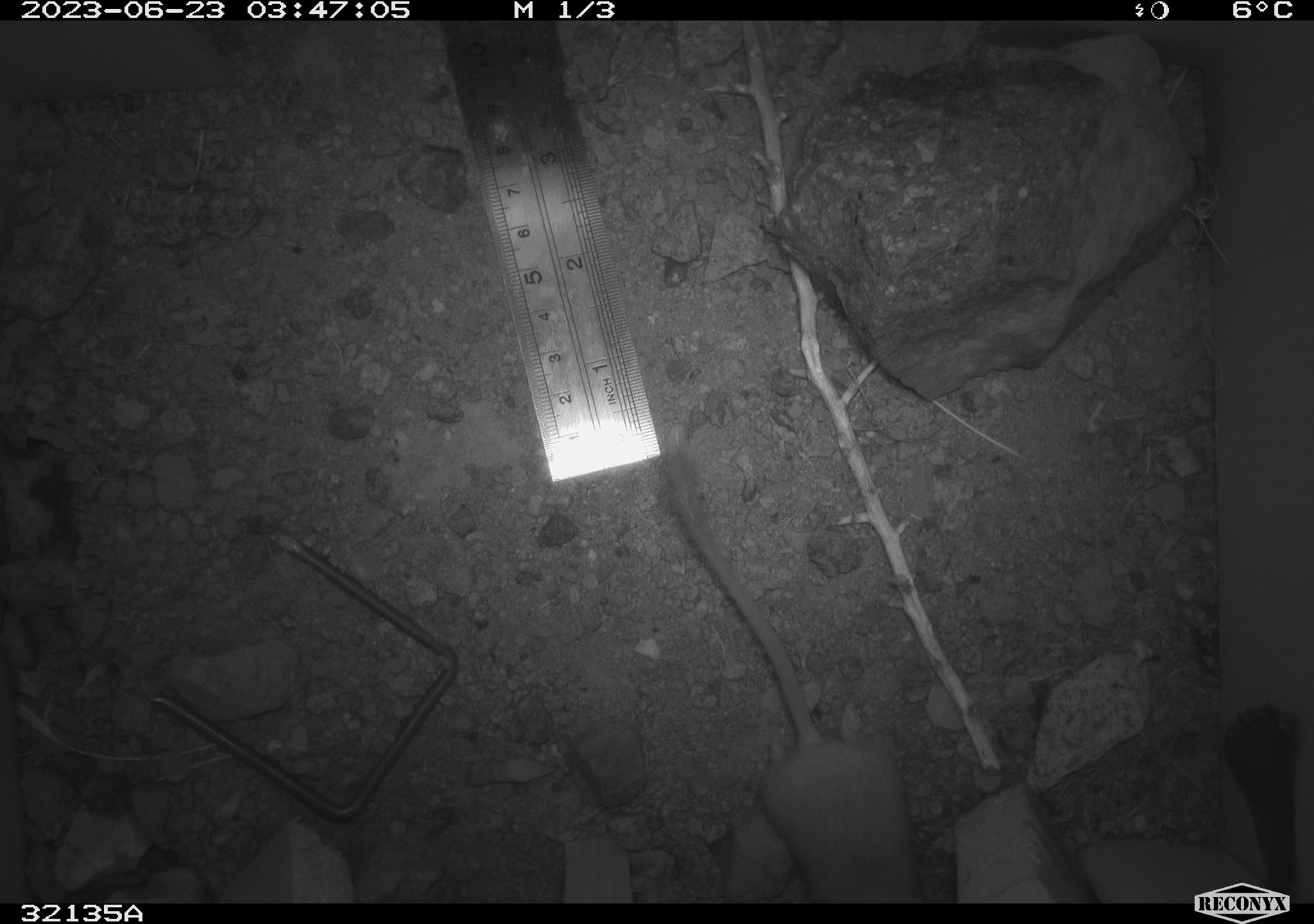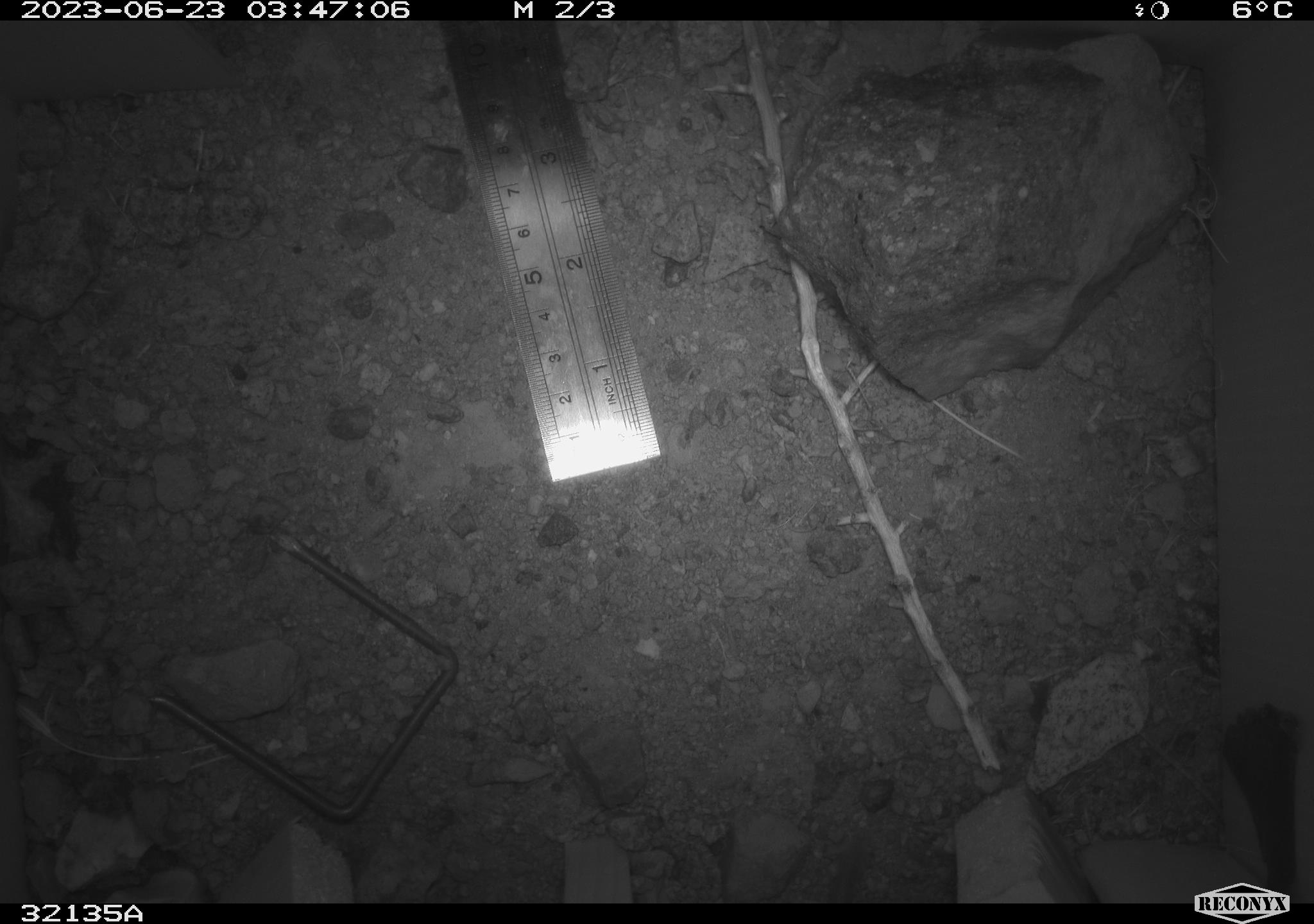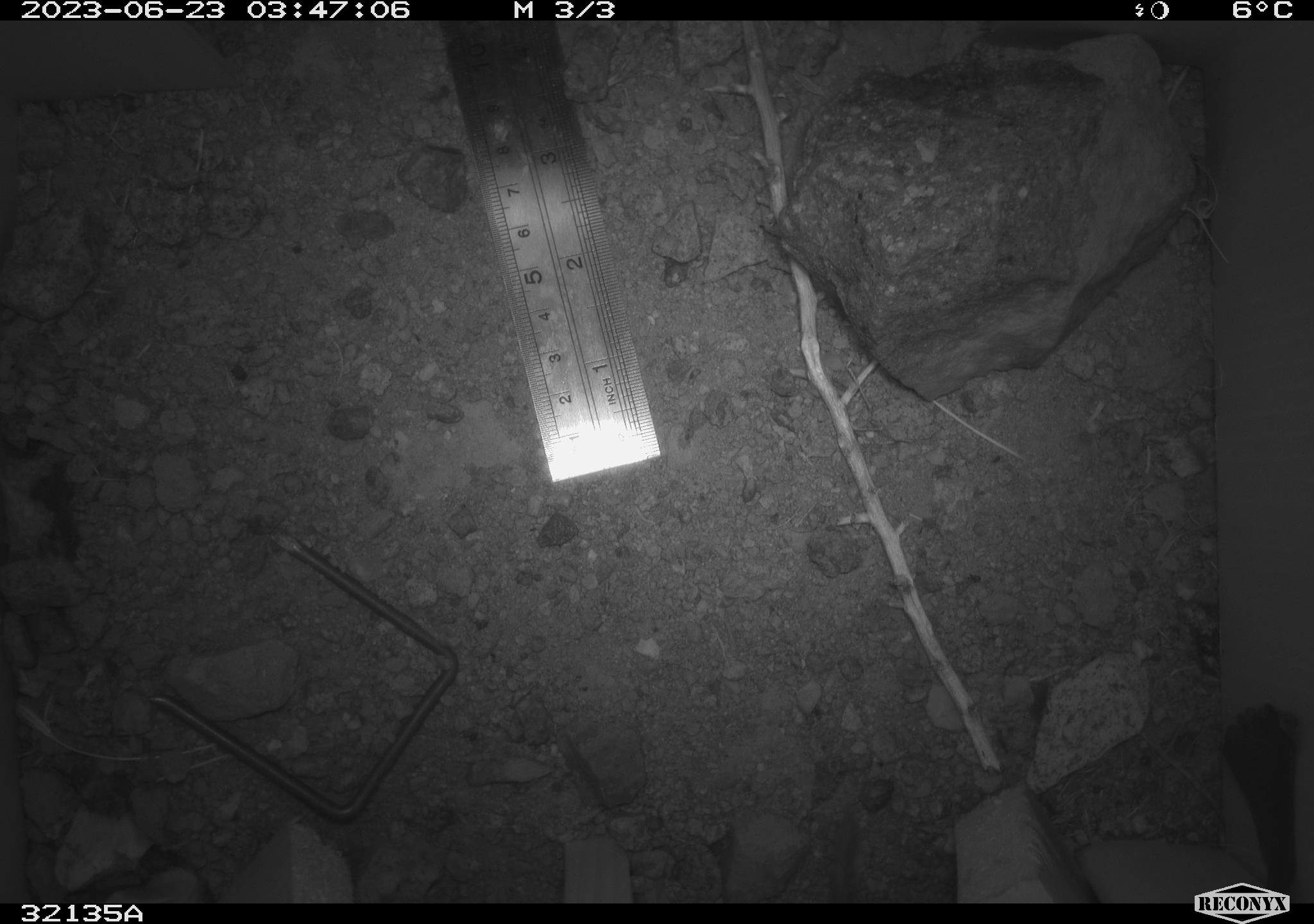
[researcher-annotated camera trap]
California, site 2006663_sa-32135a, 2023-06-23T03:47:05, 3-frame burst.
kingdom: Animalia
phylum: Chordata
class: Mammalia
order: Rodentia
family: Heteromyidae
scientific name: Heteromyidae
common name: kangaroo rats and pocket mice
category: heteromyidae family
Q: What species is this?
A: Heteromyidae family (kangaroo rats and pocket mice) (Heteromyidae).